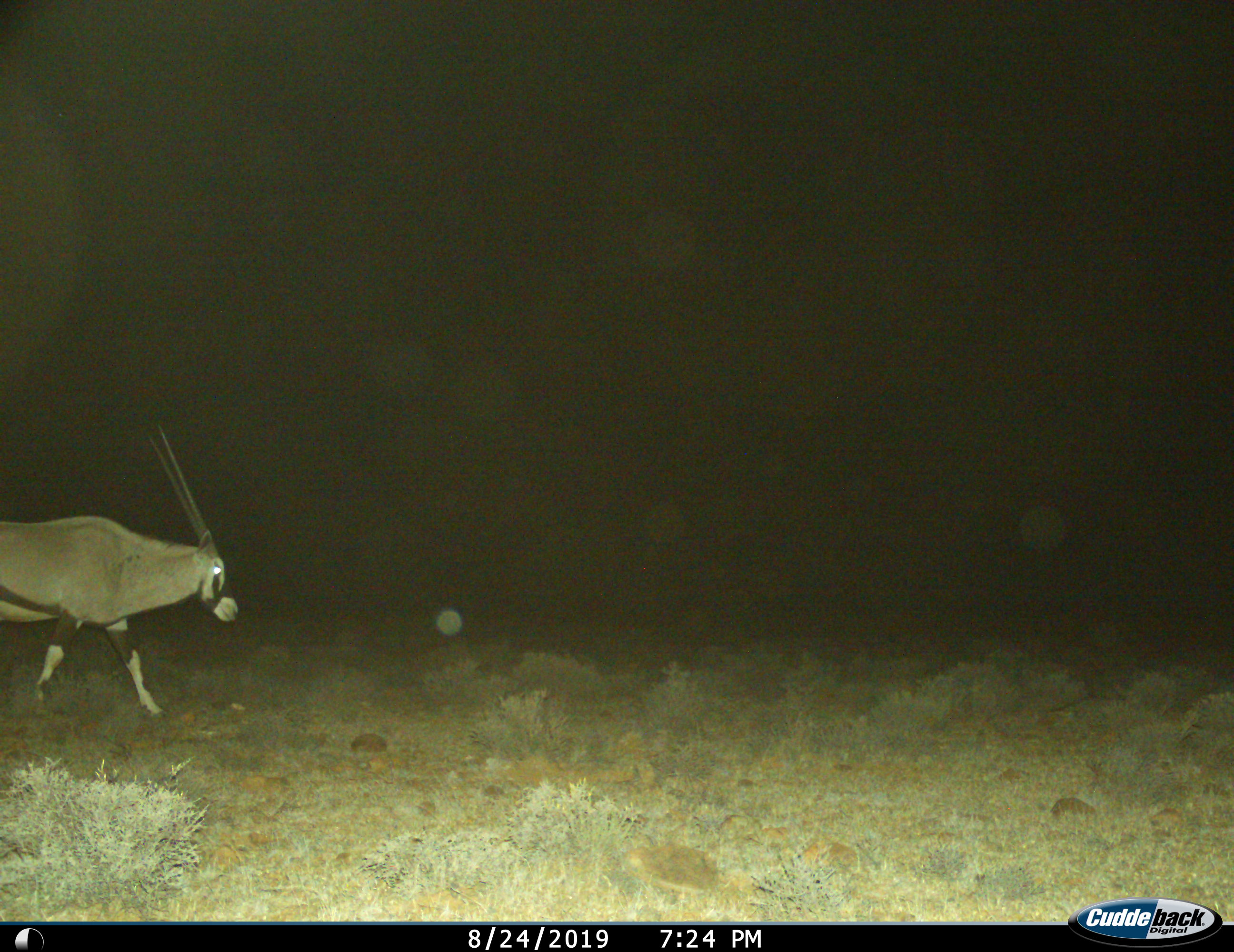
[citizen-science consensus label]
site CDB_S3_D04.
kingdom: Animalia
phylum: Chordata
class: Mammalia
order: Artiodactyla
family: Bovidae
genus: Oryx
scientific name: Oryx gazella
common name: gemsbok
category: oryx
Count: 1.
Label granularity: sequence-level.